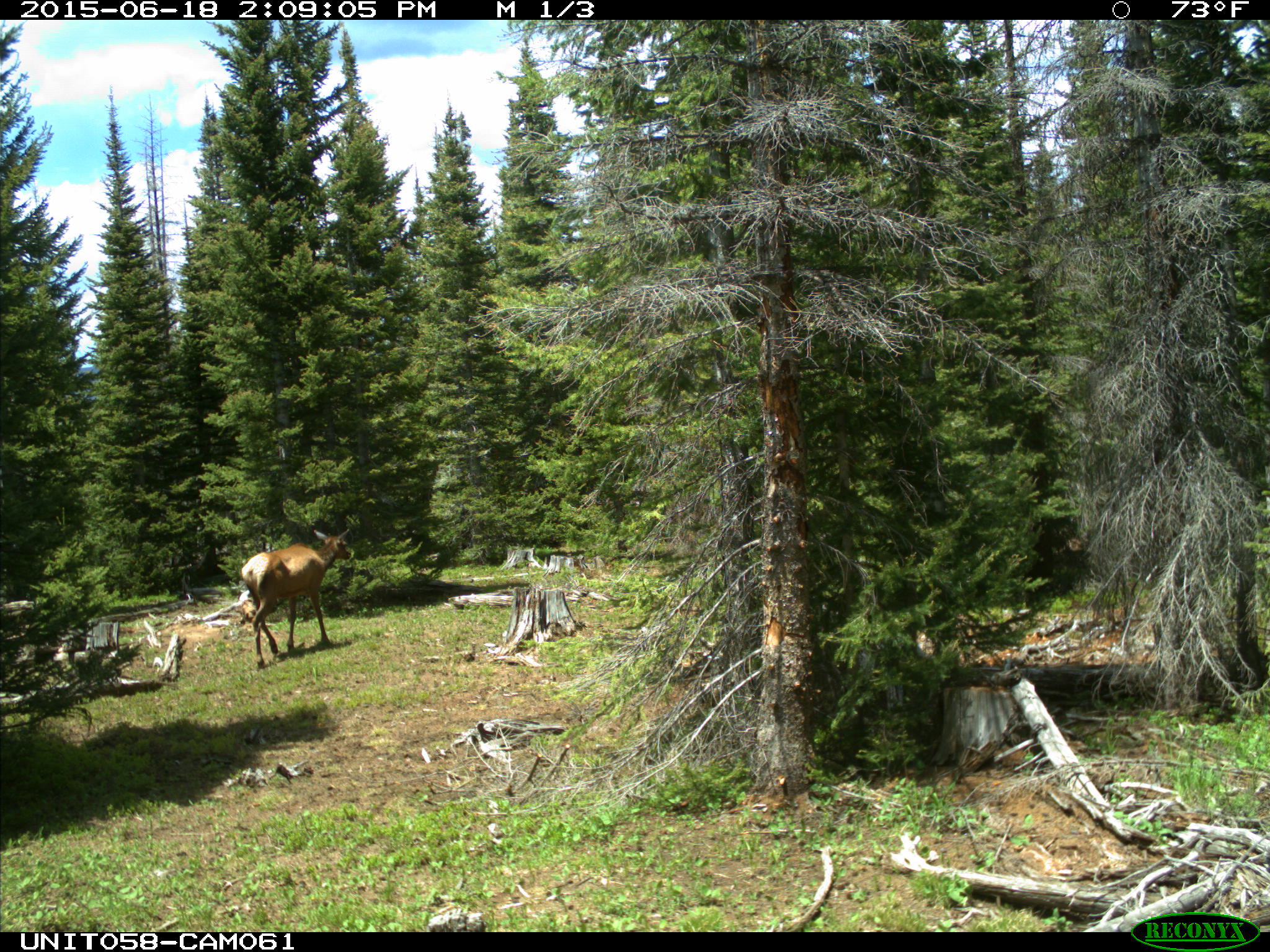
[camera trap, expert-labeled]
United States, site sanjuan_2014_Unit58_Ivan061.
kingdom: Animalia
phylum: Chordata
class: Mammalia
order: Artiodactyla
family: Cervidae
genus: Cervus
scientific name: Cervus elaphus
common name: red deer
Cervus elaphus (red deer).